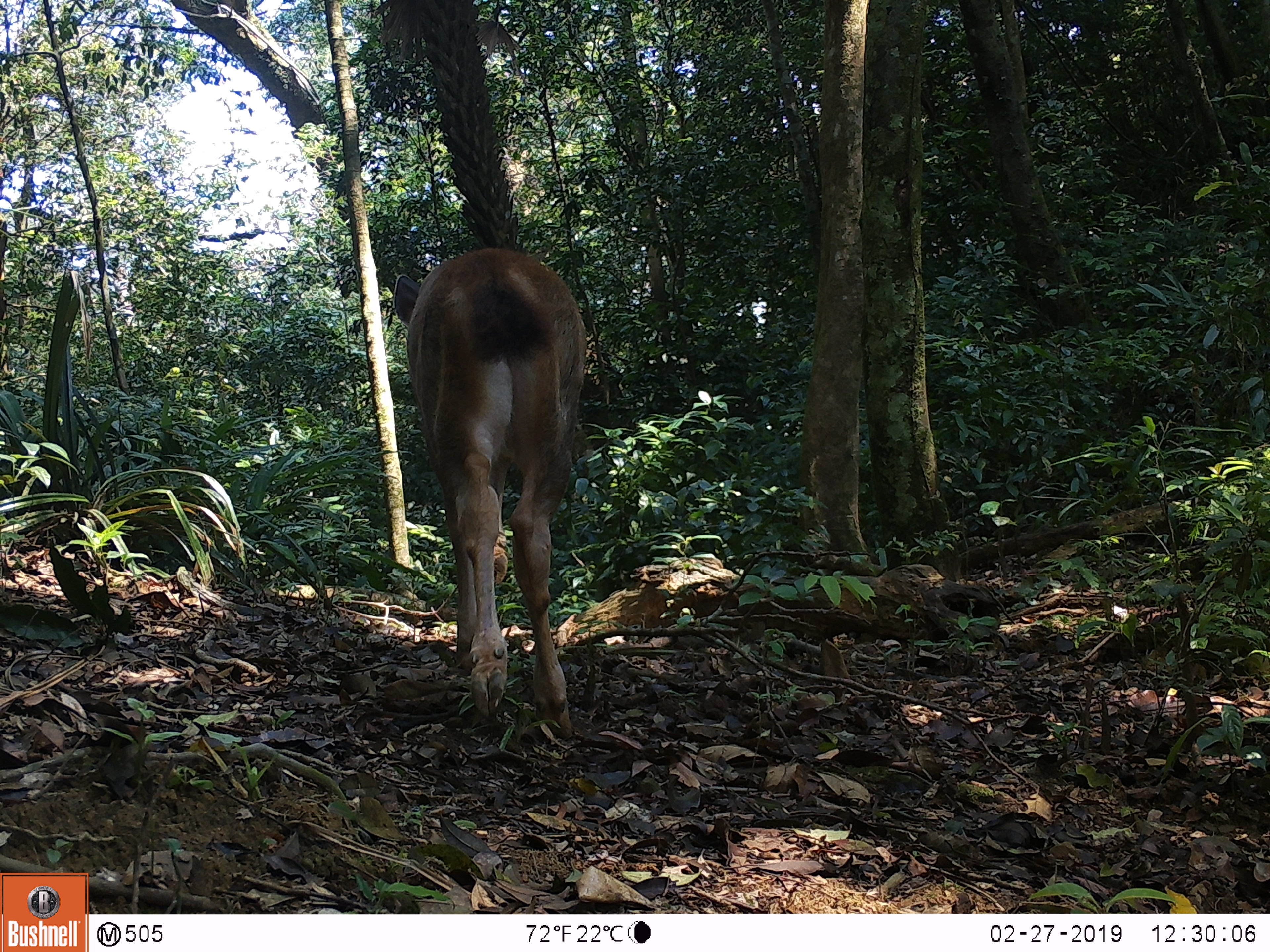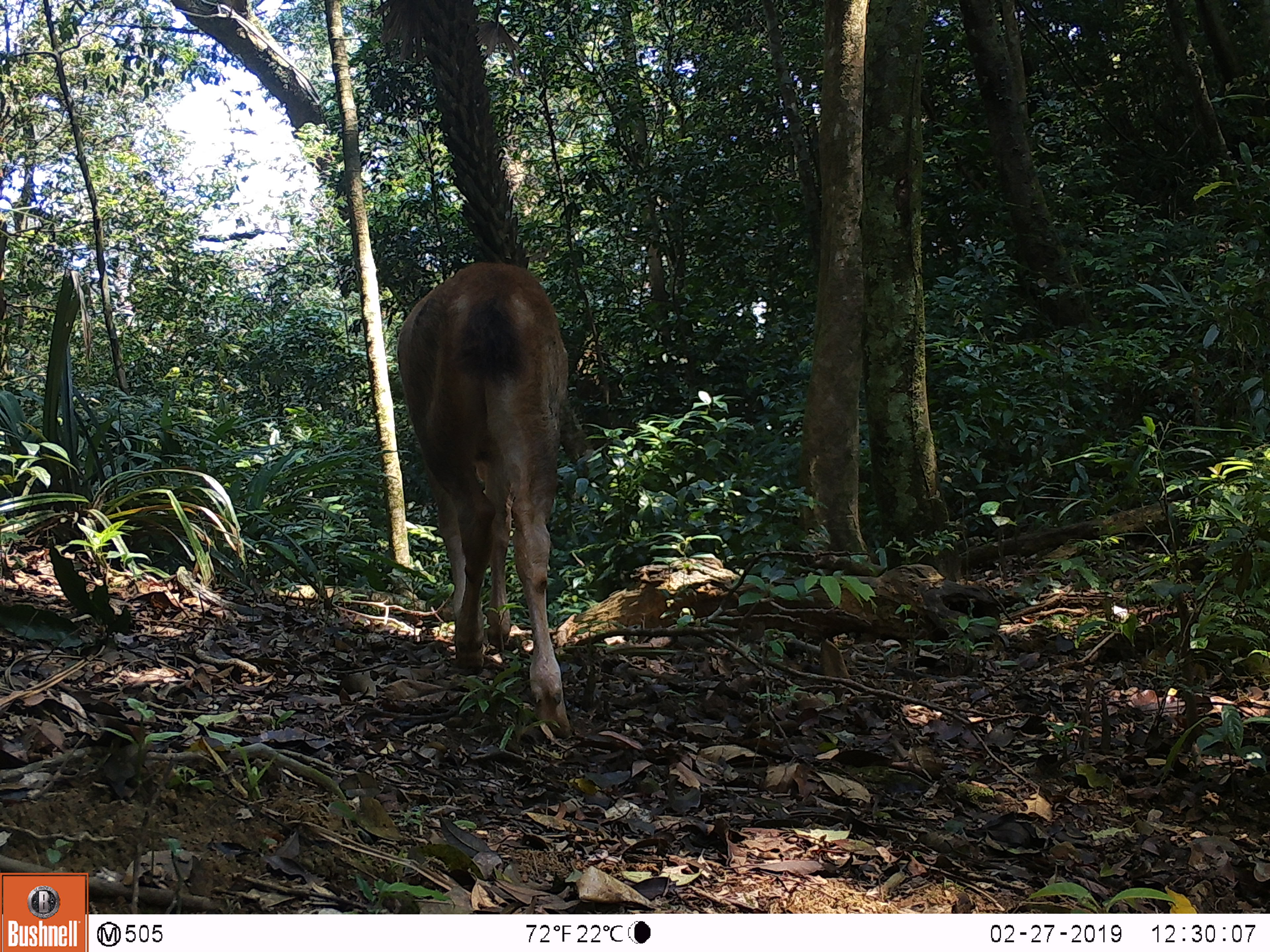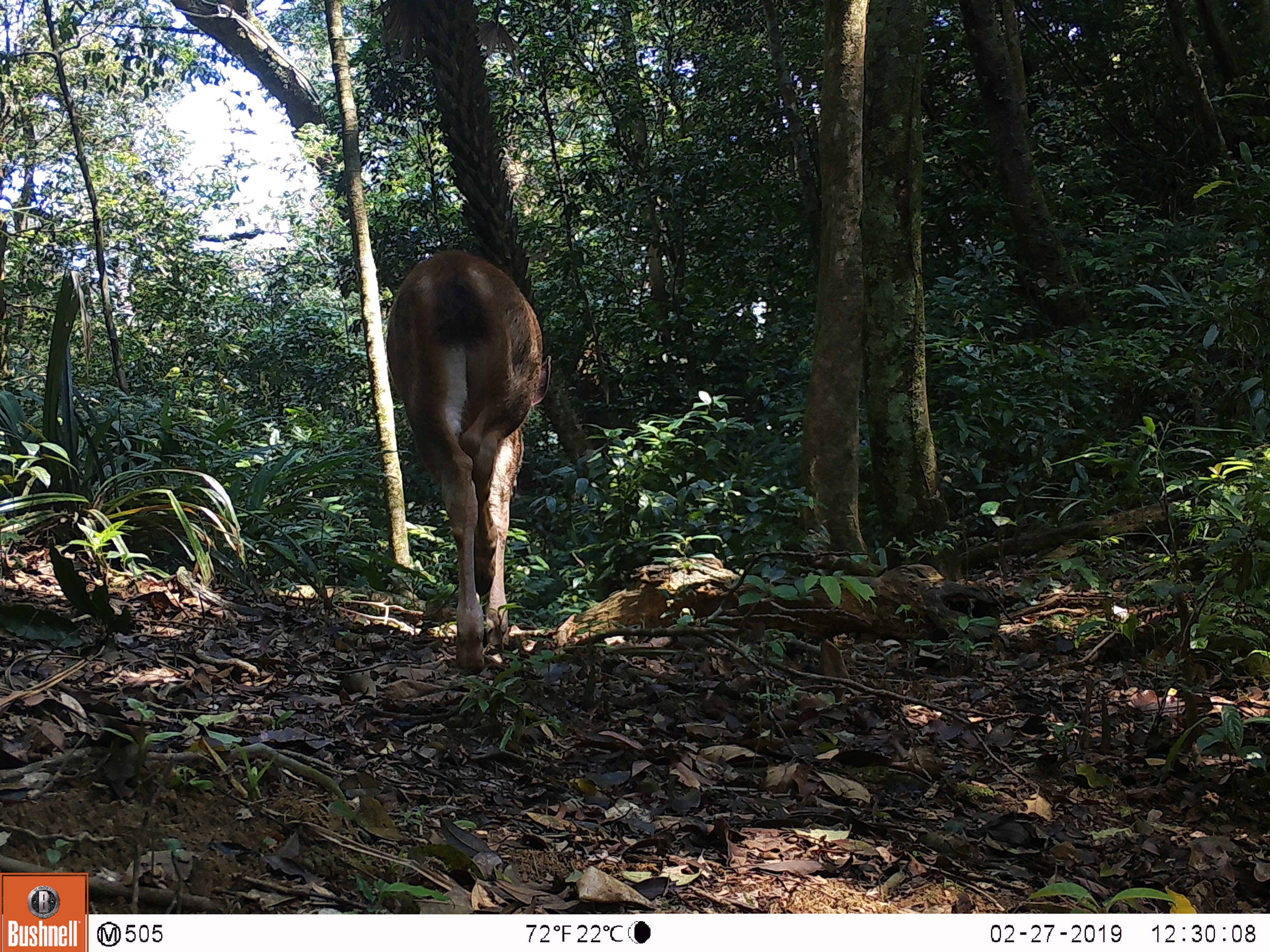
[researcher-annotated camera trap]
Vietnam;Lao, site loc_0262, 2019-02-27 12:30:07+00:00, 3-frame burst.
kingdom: Animalia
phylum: Chordata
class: Mammalia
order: Artiodactyla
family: Cervidae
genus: Rusa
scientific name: Rusa unicolor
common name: sambar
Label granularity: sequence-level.